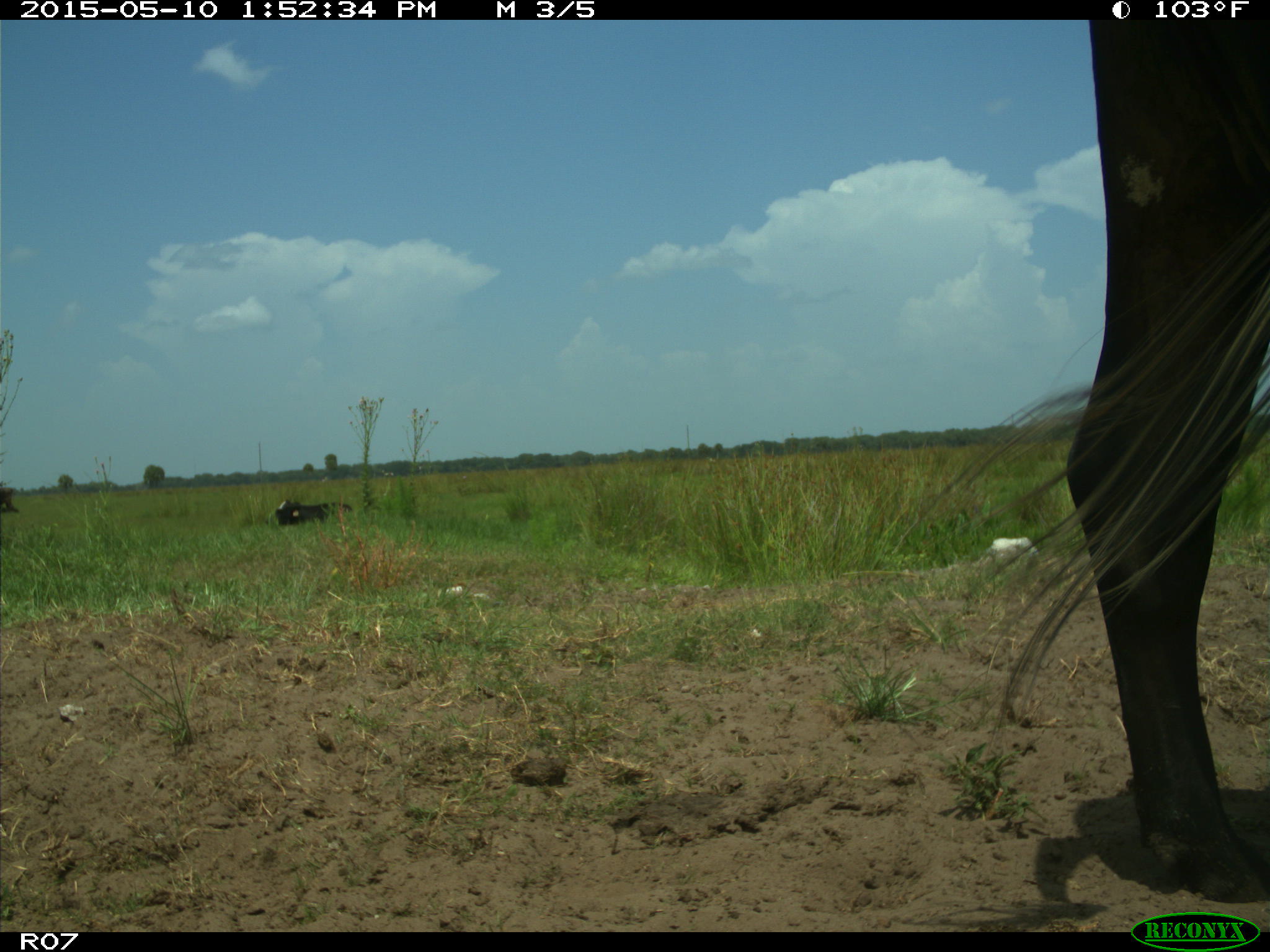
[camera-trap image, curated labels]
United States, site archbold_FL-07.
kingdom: Animalia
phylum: Chordata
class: Mammalia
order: Artiodactyla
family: Bovidae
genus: Bos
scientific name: Bos taurus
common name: domestic cow